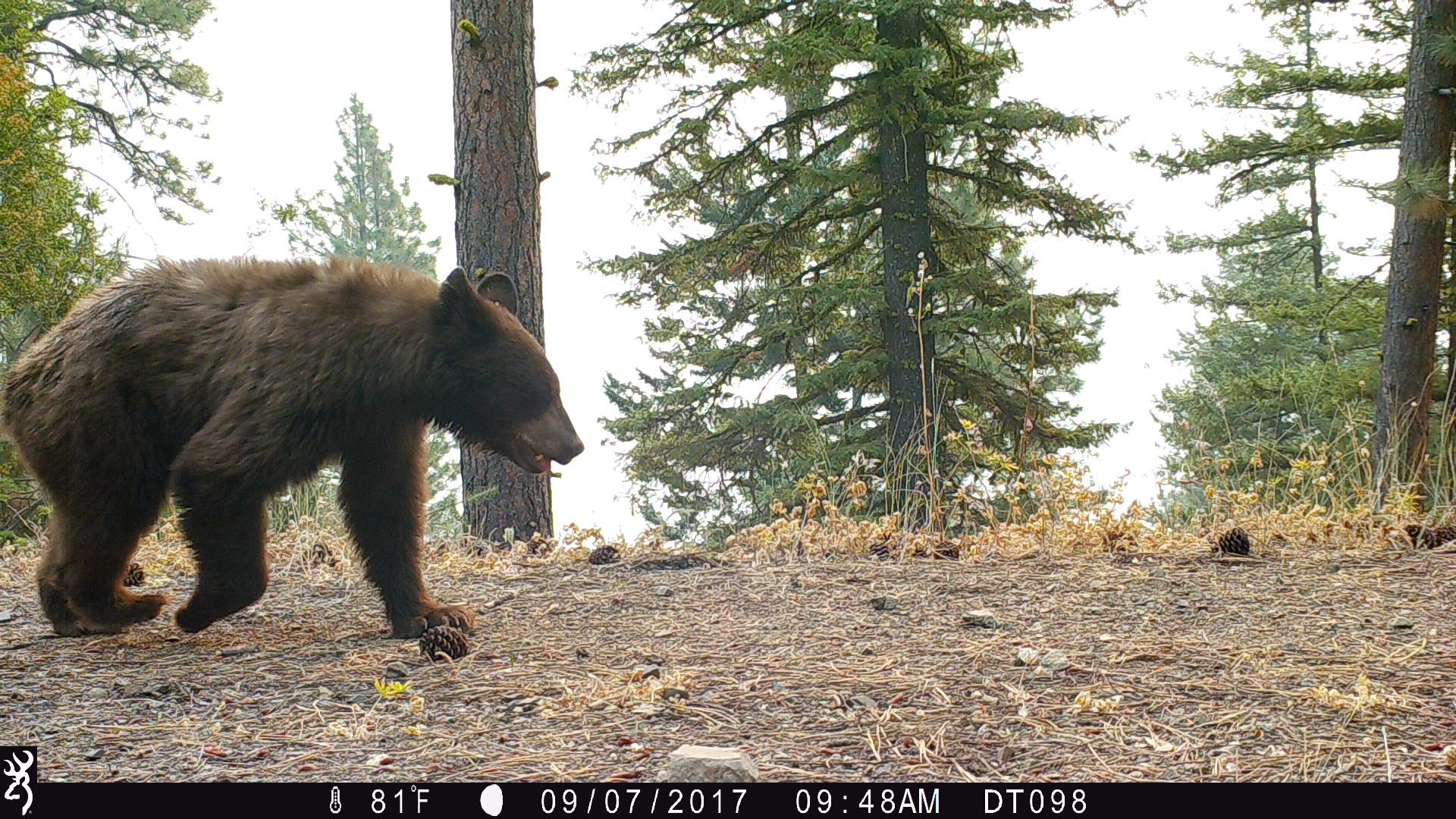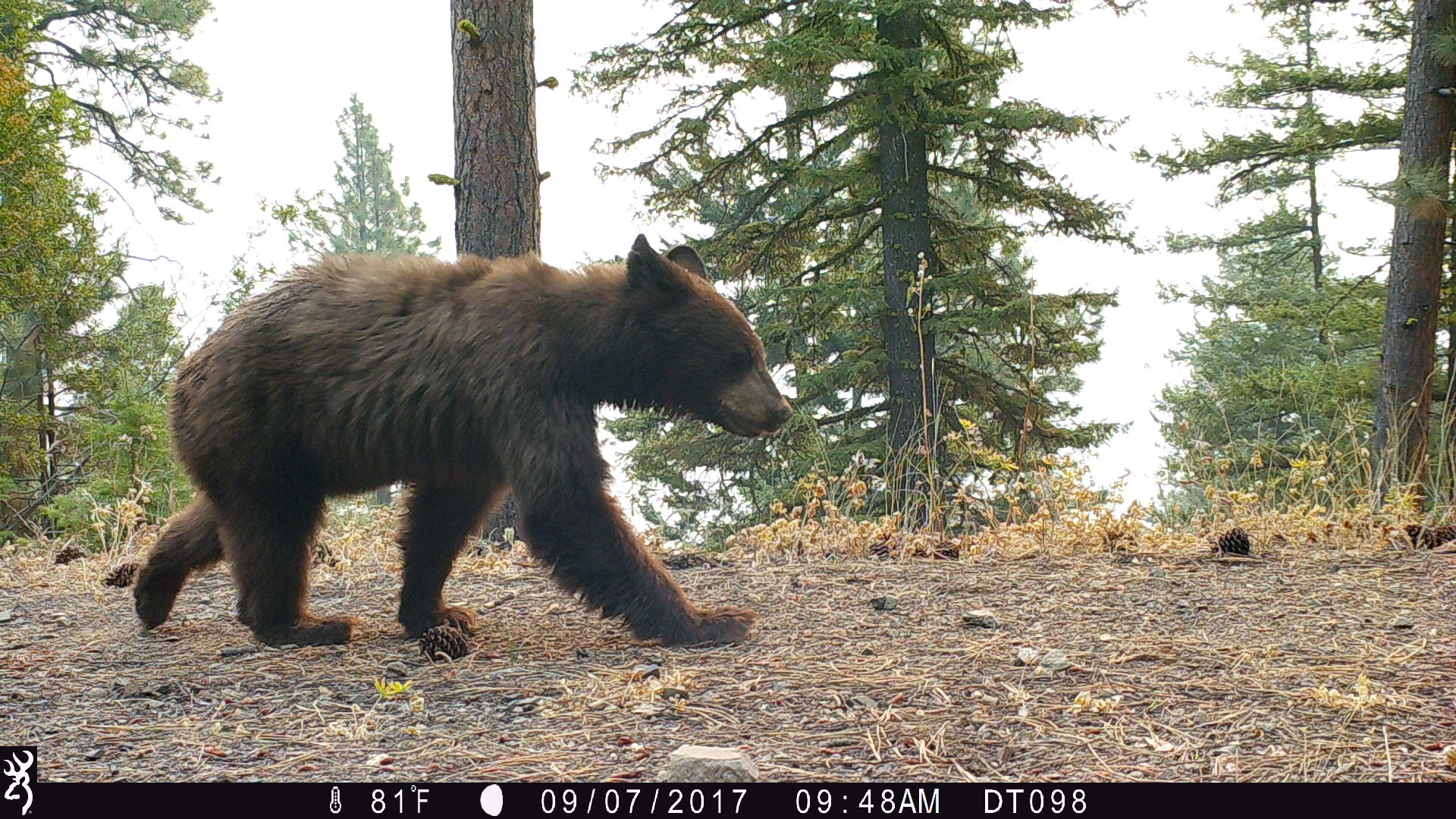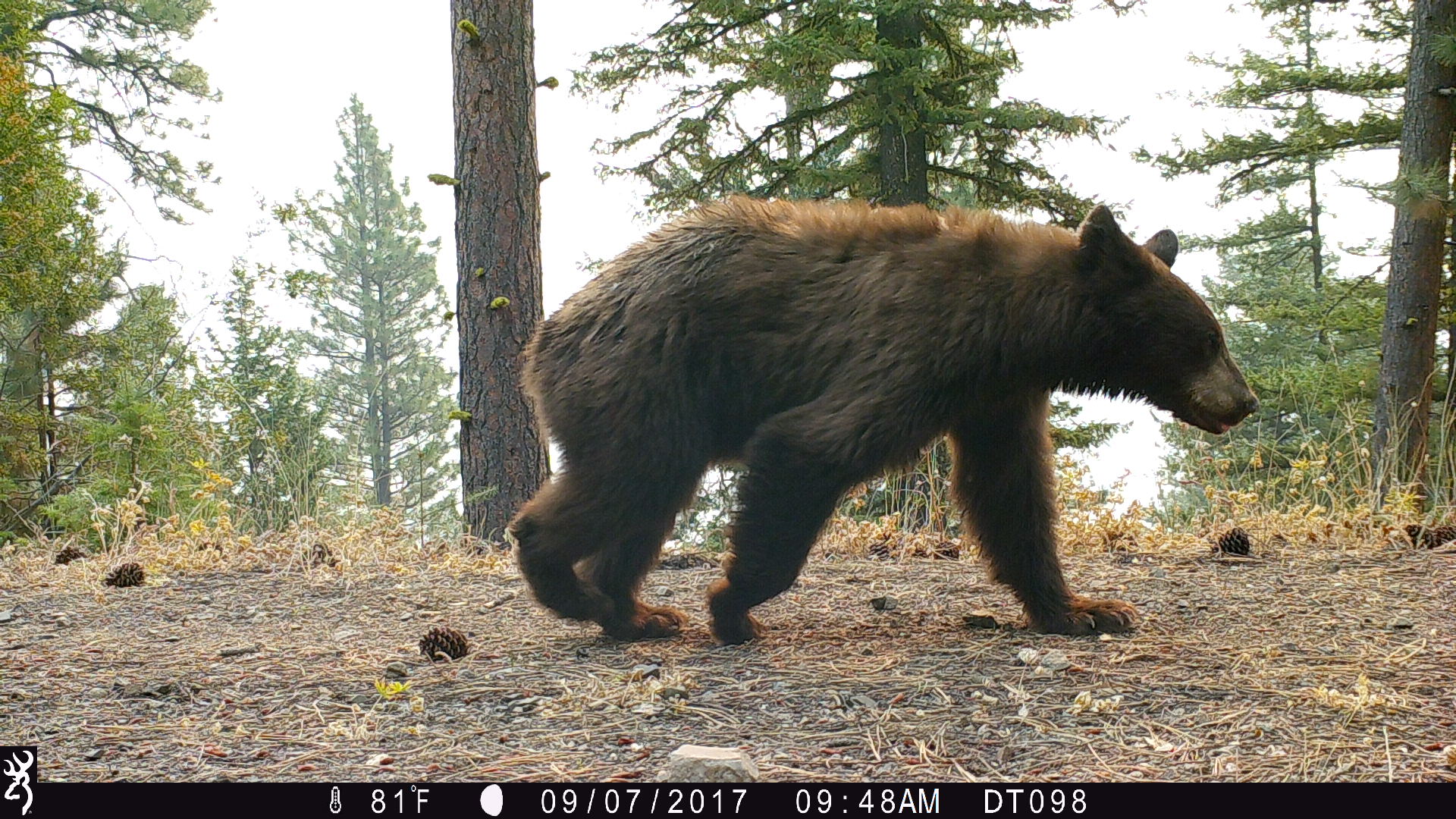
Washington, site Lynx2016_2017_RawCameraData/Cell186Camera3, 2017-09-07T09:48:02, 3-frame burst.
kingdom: Animalia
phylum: Chordata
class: Mammalia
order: Carnivora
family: Ursidae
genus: Ursus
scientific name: Ursus americanus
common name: american black bear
Ursus americanus (american black bear). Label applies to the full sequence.